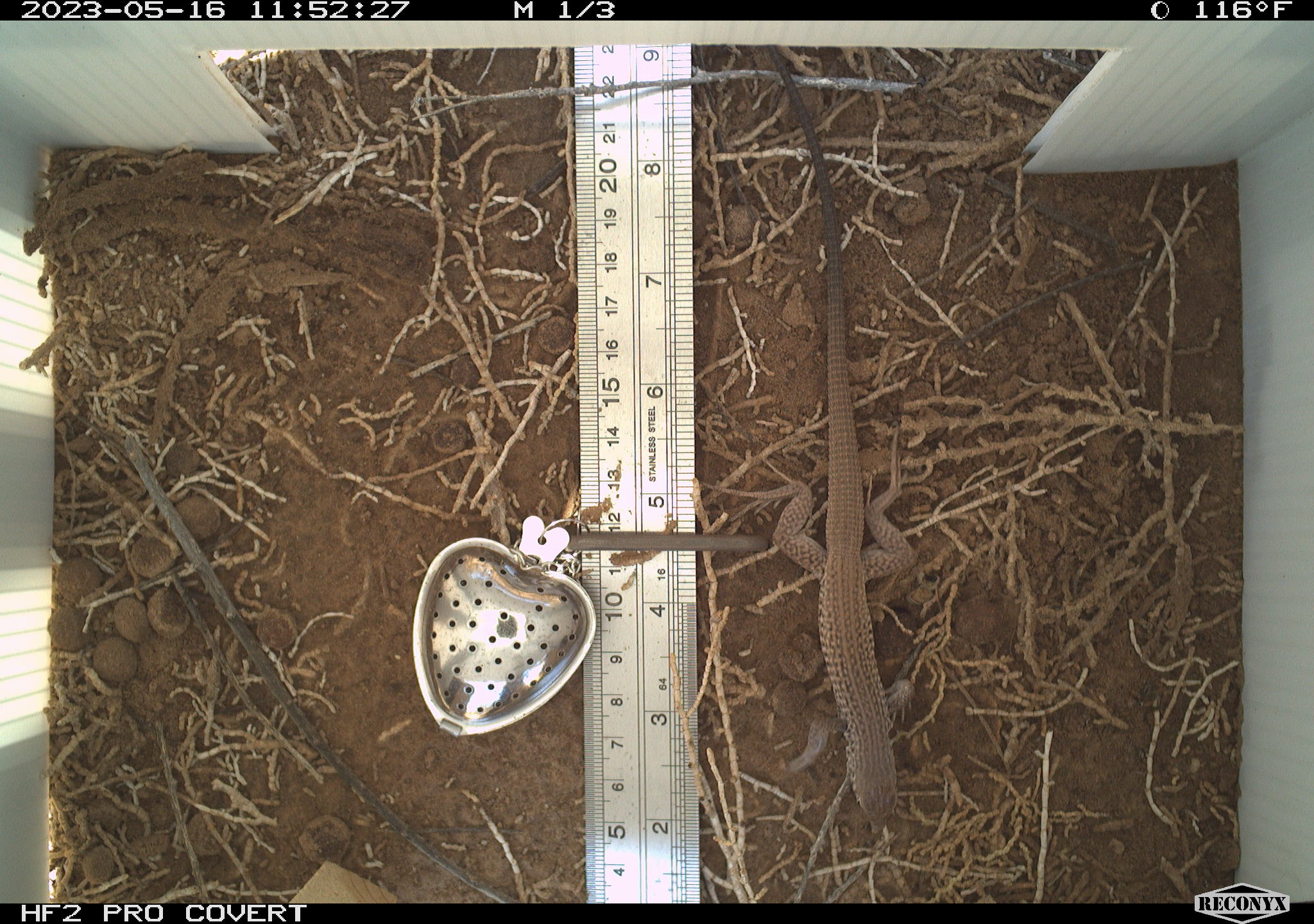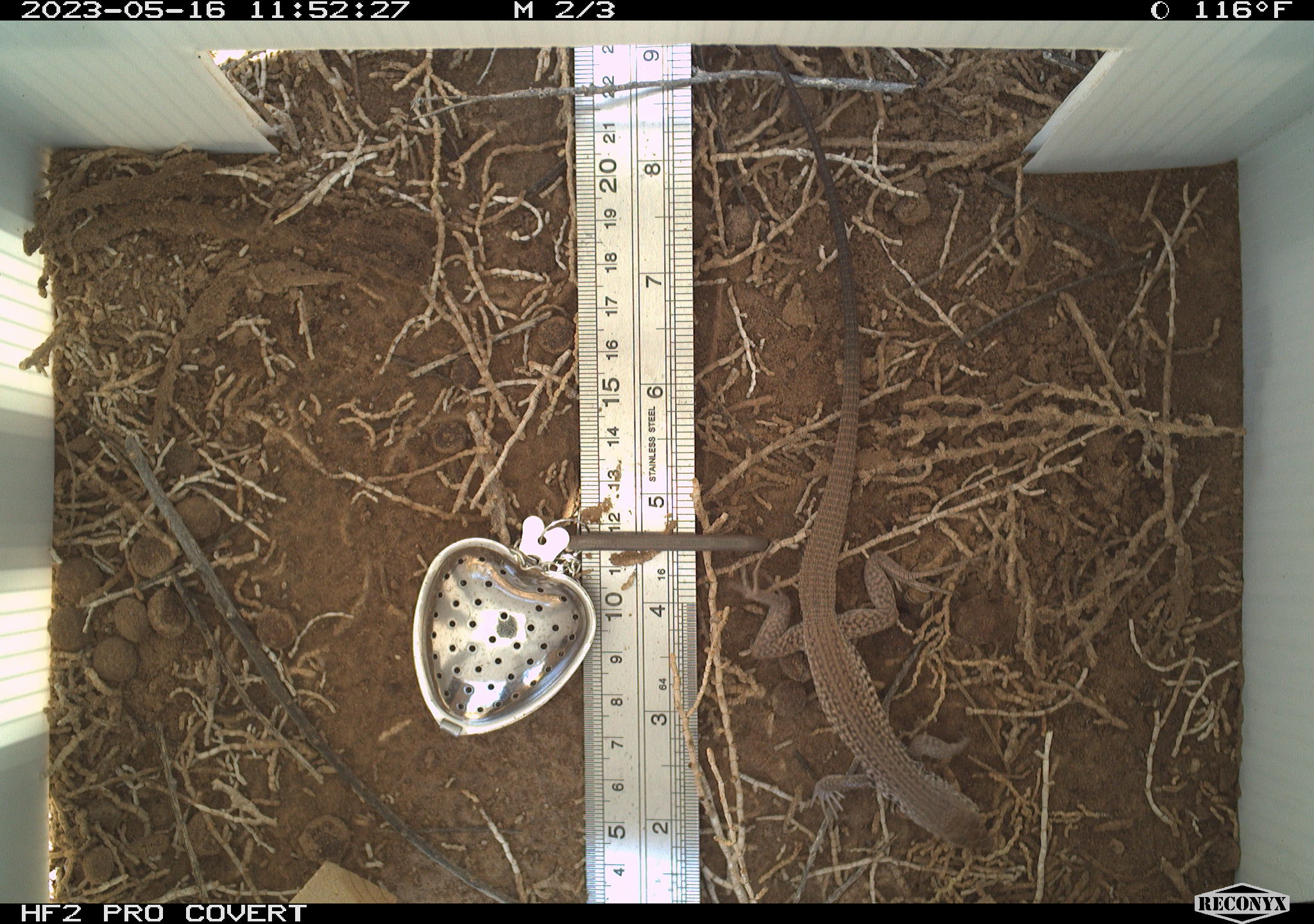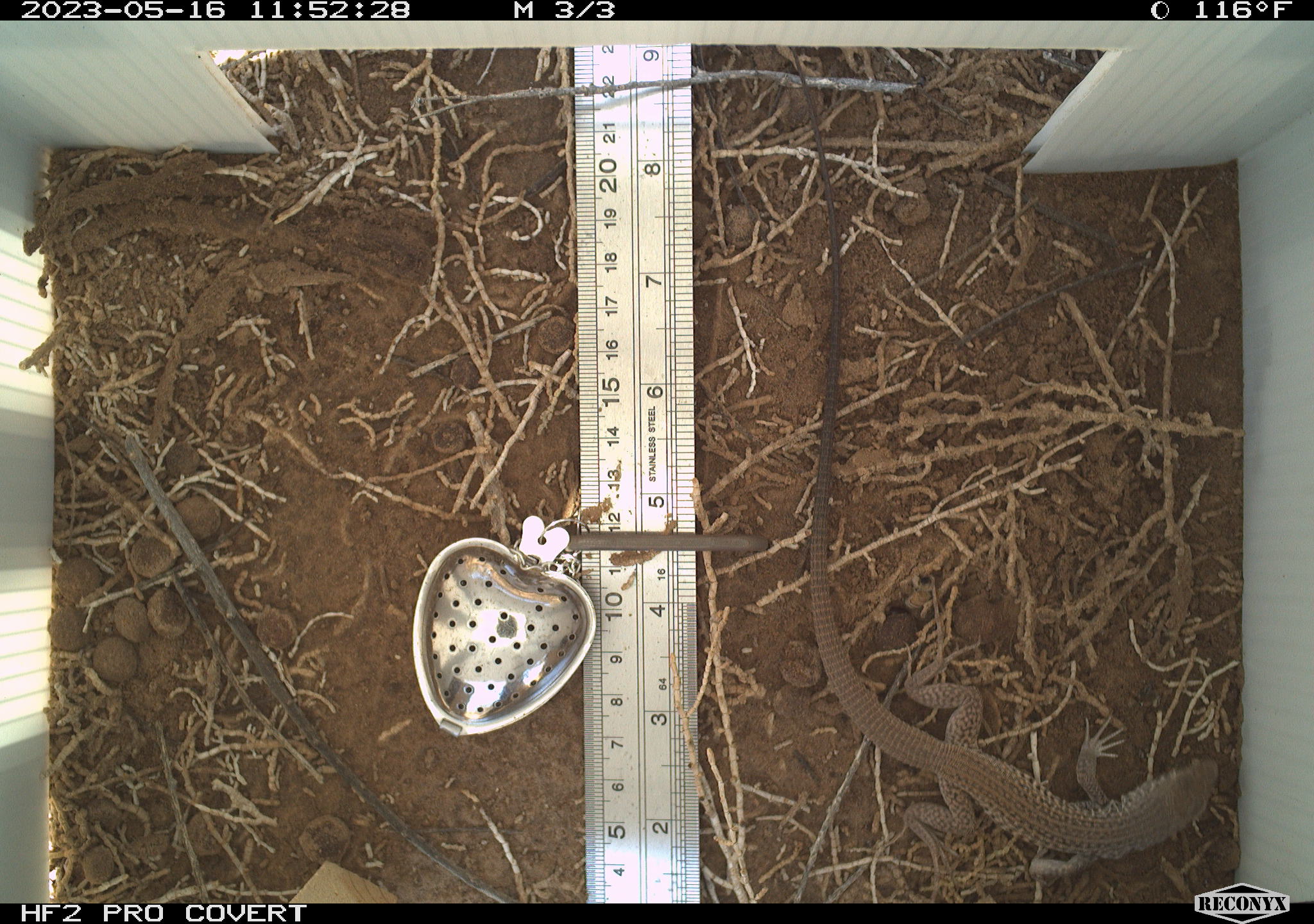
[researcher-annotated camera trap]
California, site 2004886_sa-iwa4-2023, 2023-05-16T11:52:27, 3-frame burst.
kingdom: Animalia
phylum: Chordata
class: Reptilia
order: Squamata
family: Teiidae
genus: Aspidoscelis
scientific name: Aspidoscelis tigris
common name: western whiptail